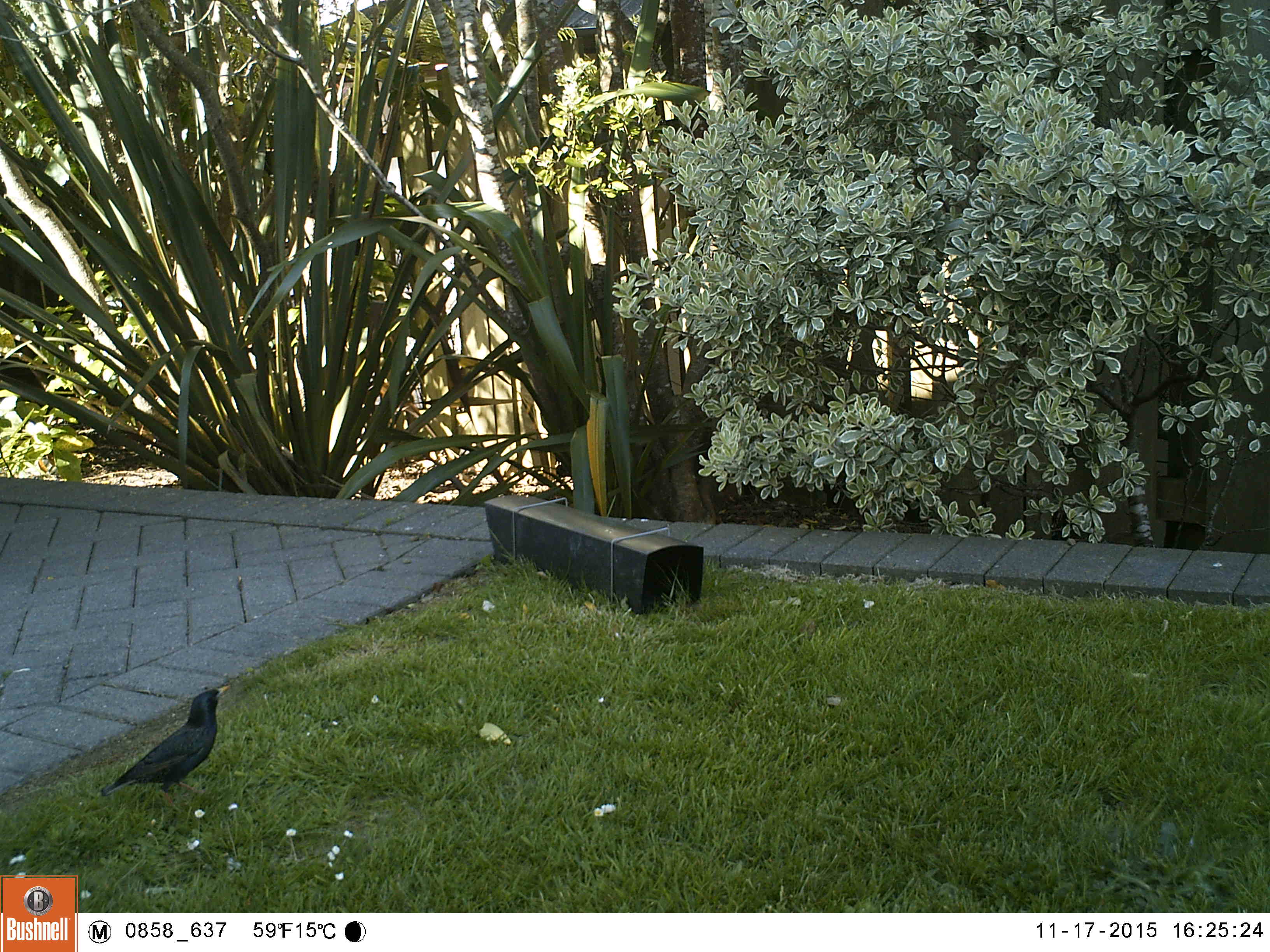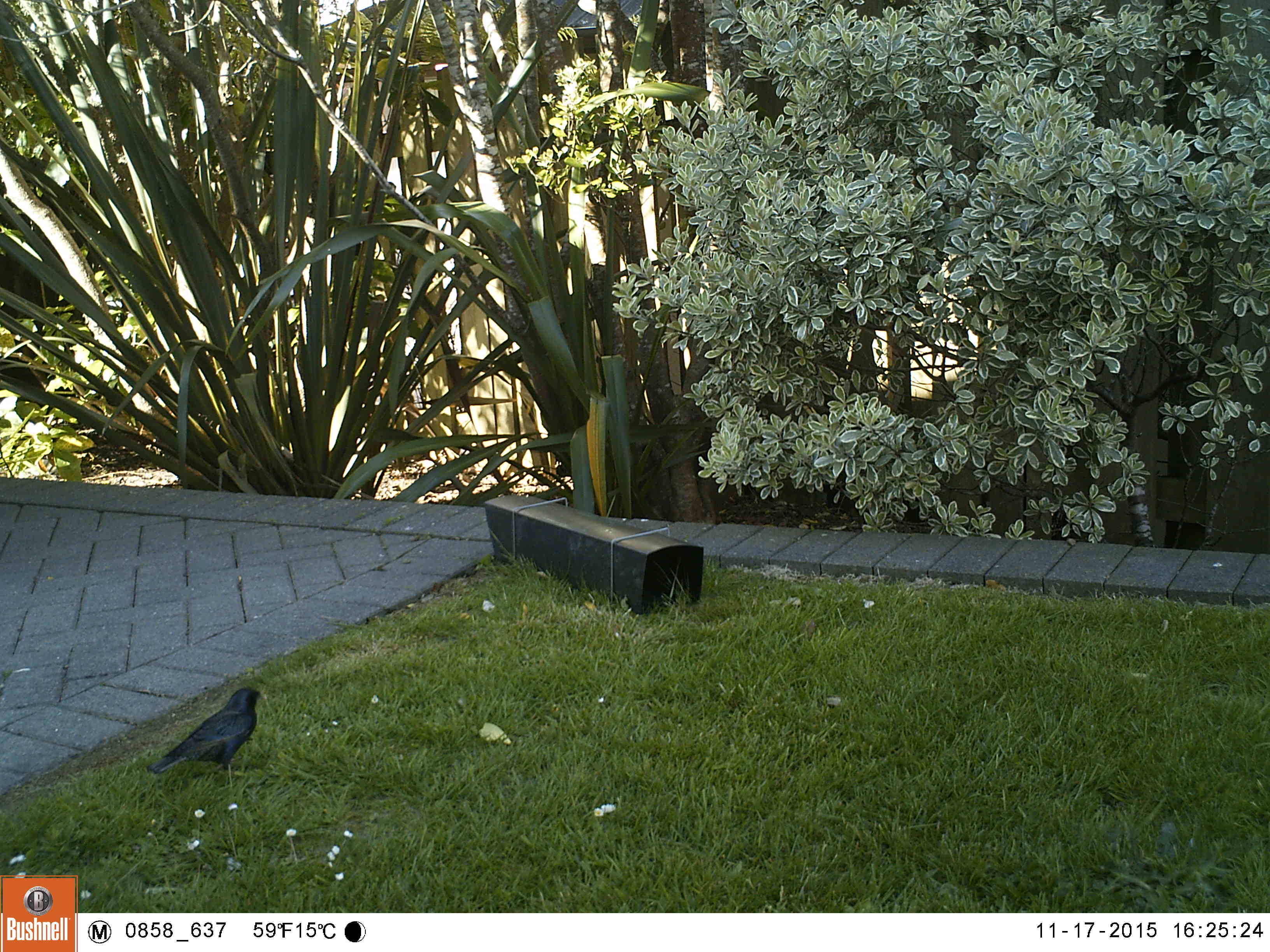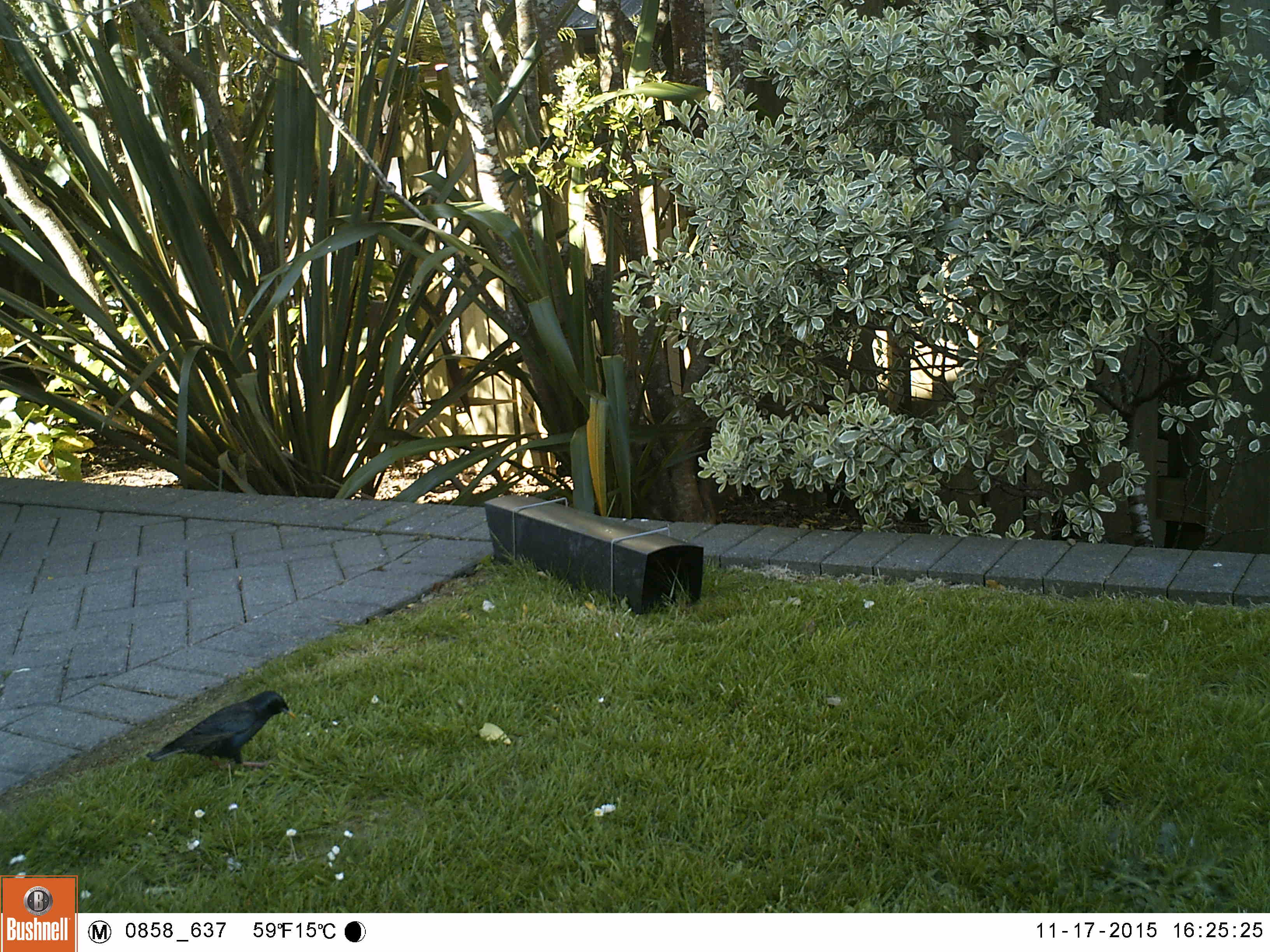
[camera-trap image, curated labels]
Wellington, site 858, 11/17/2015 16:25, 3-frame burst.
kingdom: Animalia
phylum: Chordata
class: Aves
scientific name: Aves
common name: bird